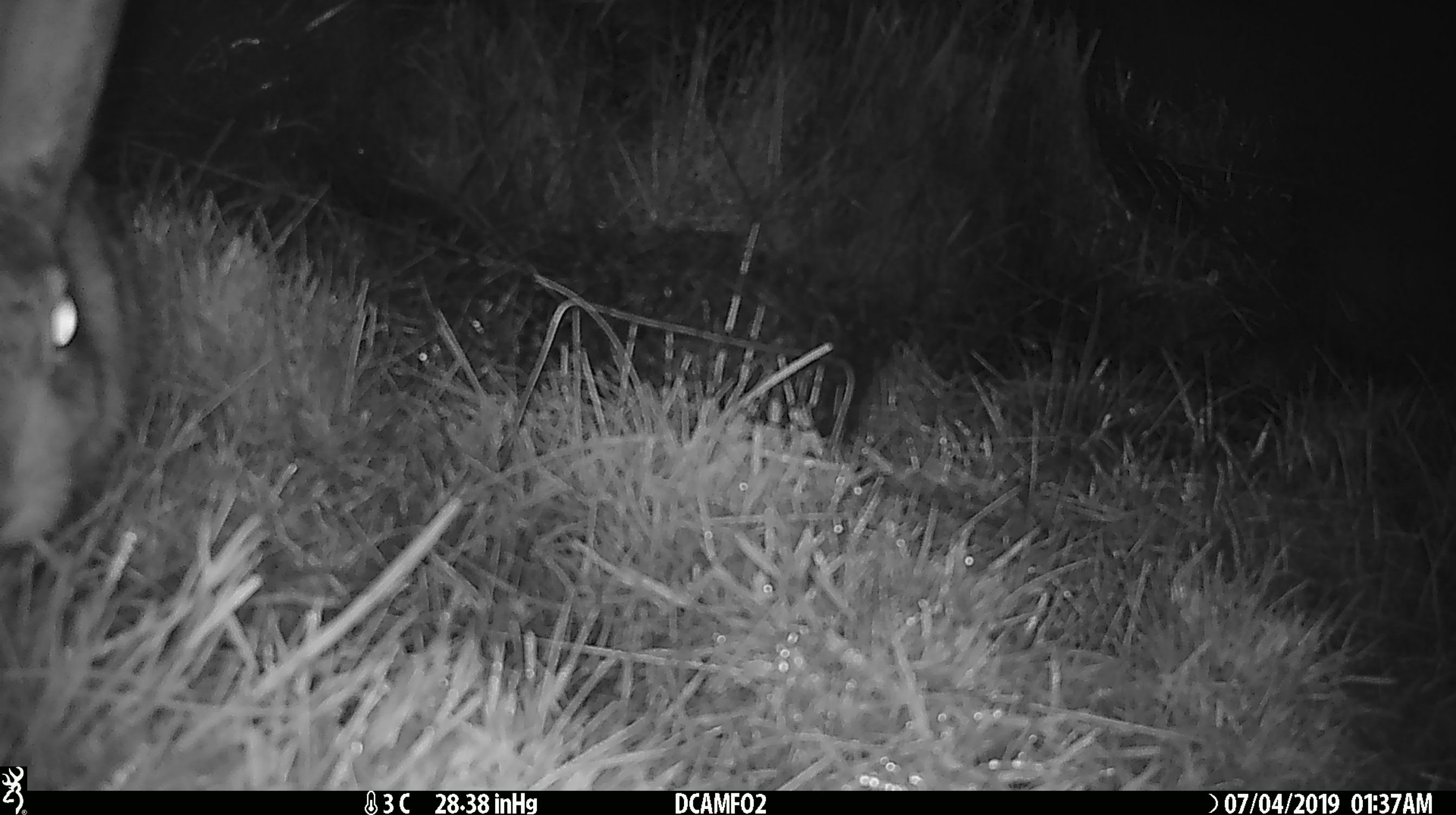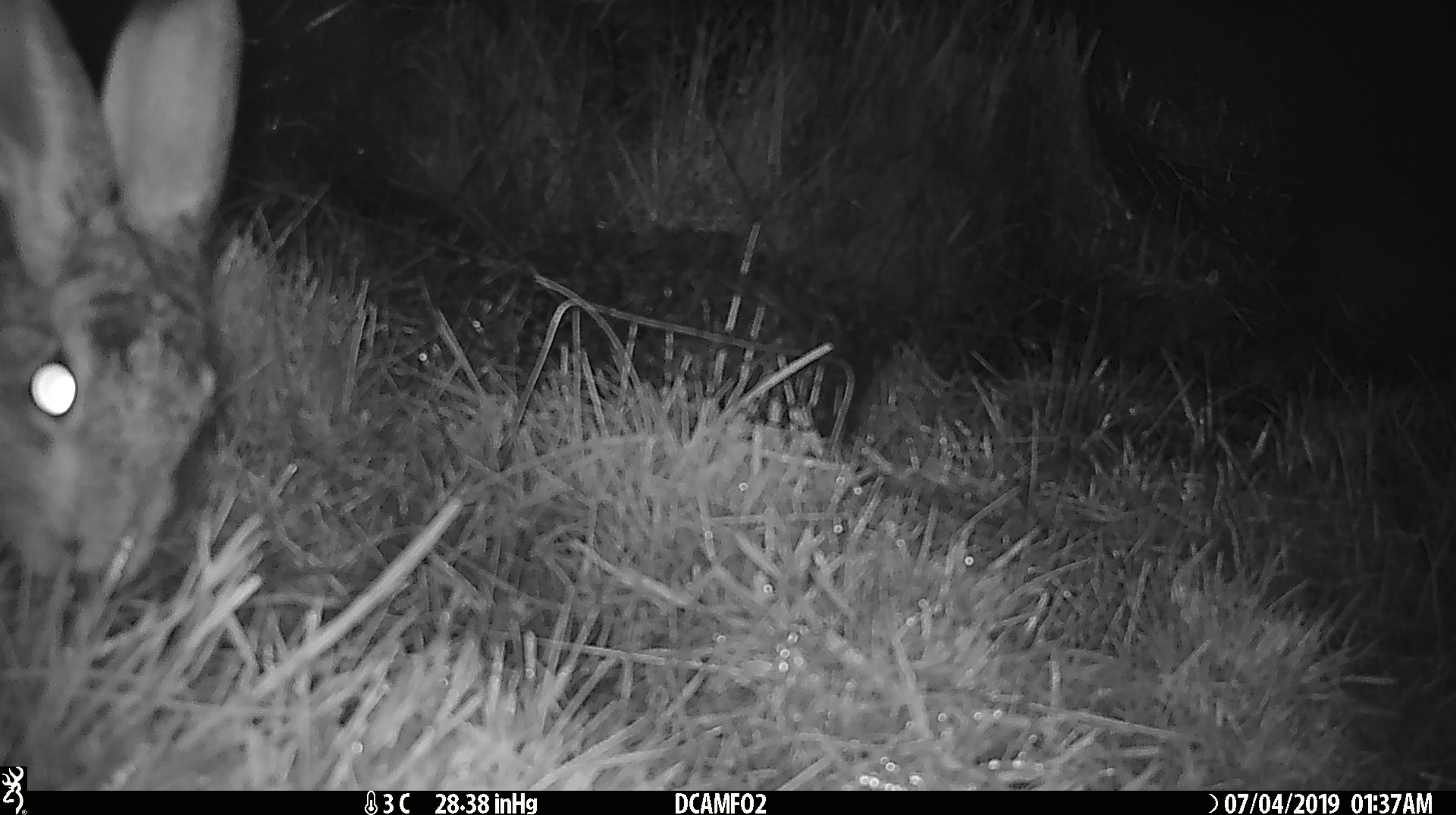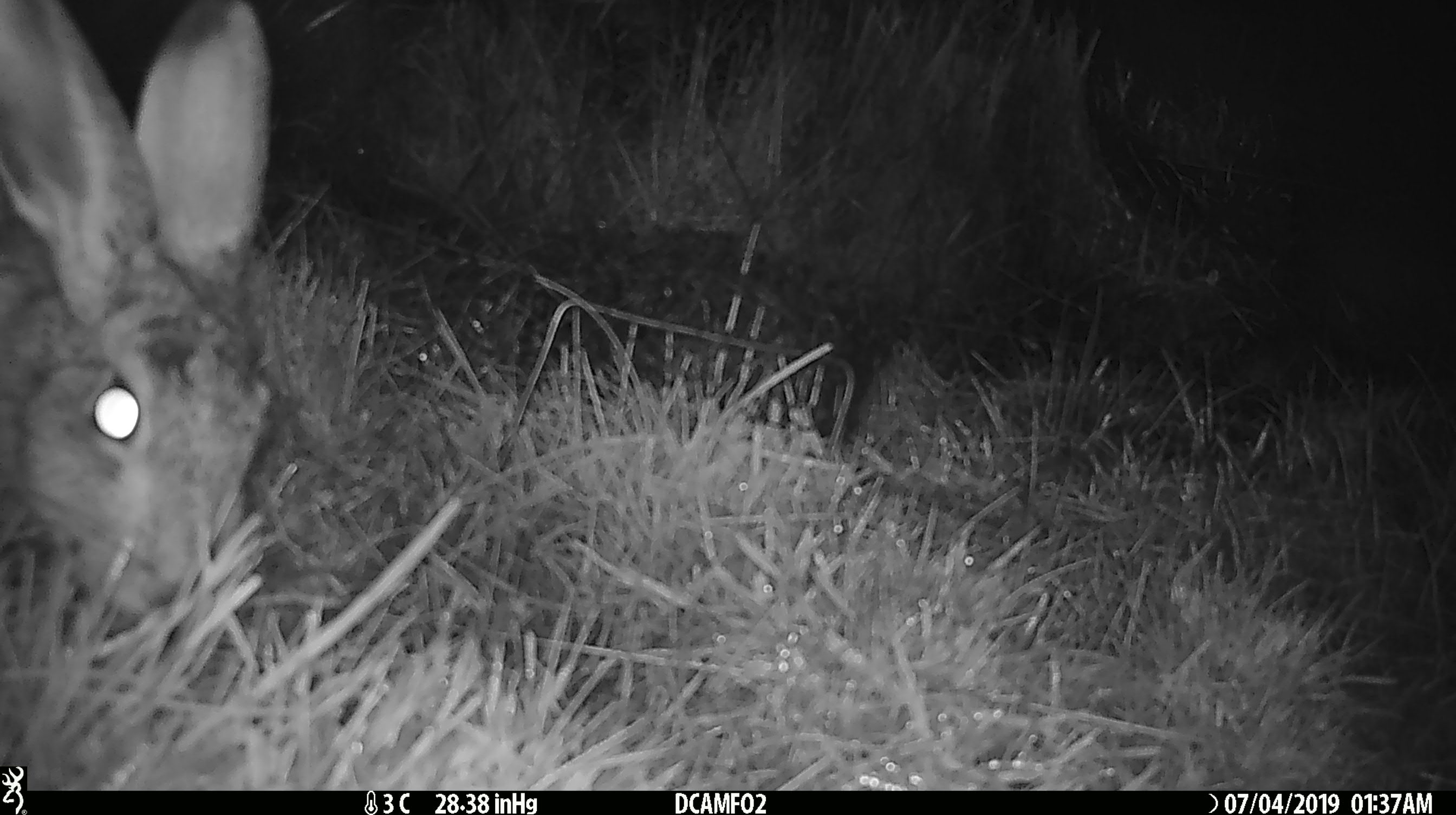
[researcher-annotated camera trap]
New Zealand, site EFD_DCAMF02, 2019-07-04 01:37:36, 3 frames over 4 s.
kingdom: Animalia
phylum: Chordata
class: Mammalia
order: Lagomorpha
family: Leporidae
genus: Lepus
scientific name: Lepus europaeus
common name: brown hare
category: hare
Hare (brown hare) (Lepus europaeus).